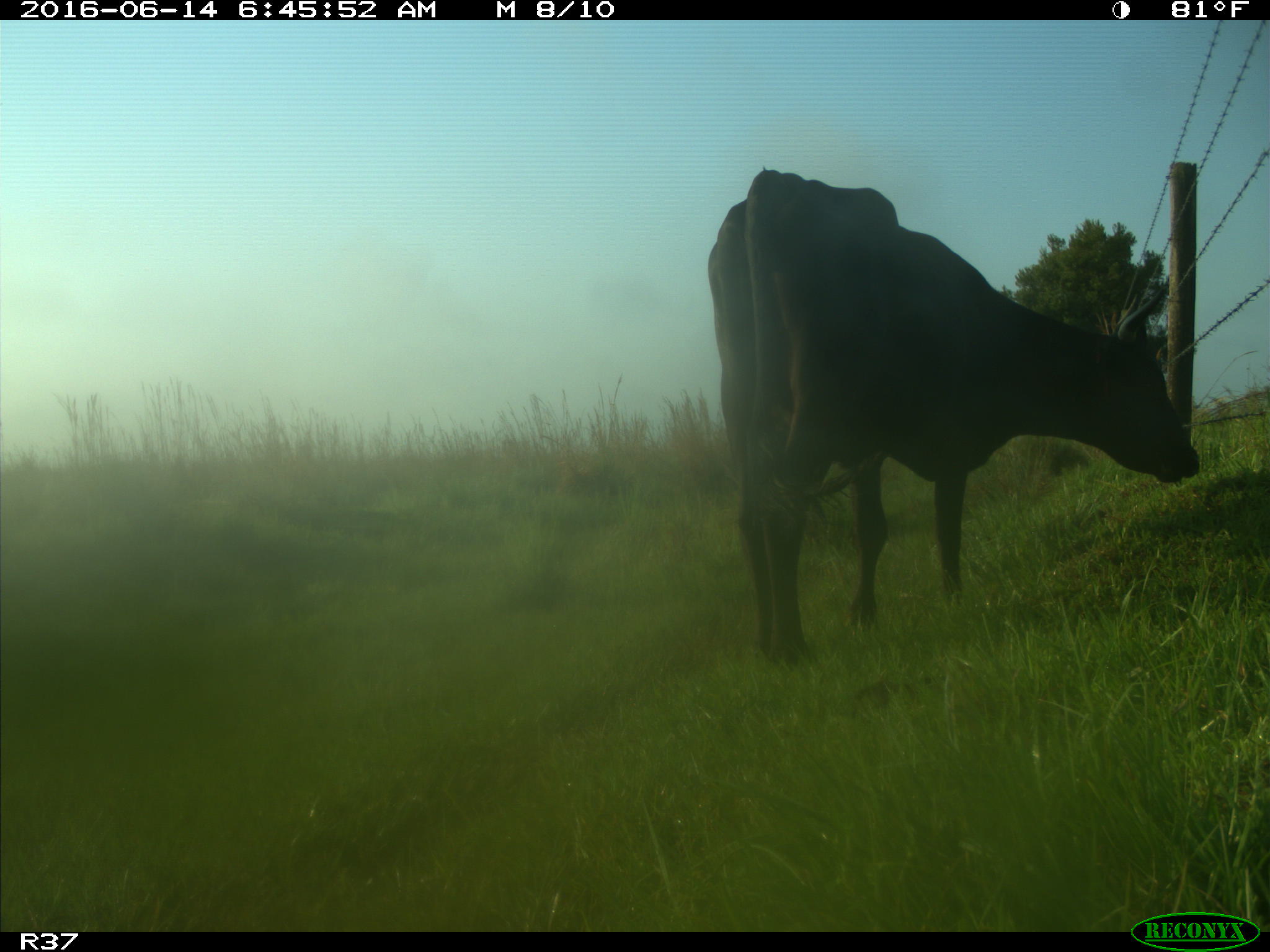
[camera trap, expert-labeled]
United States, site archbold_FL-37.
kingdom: Animalia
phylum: Chordata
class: Mammalia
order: Artiodactyla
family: Bovidae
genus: Bos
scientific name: Bos taurus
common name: domestic cow